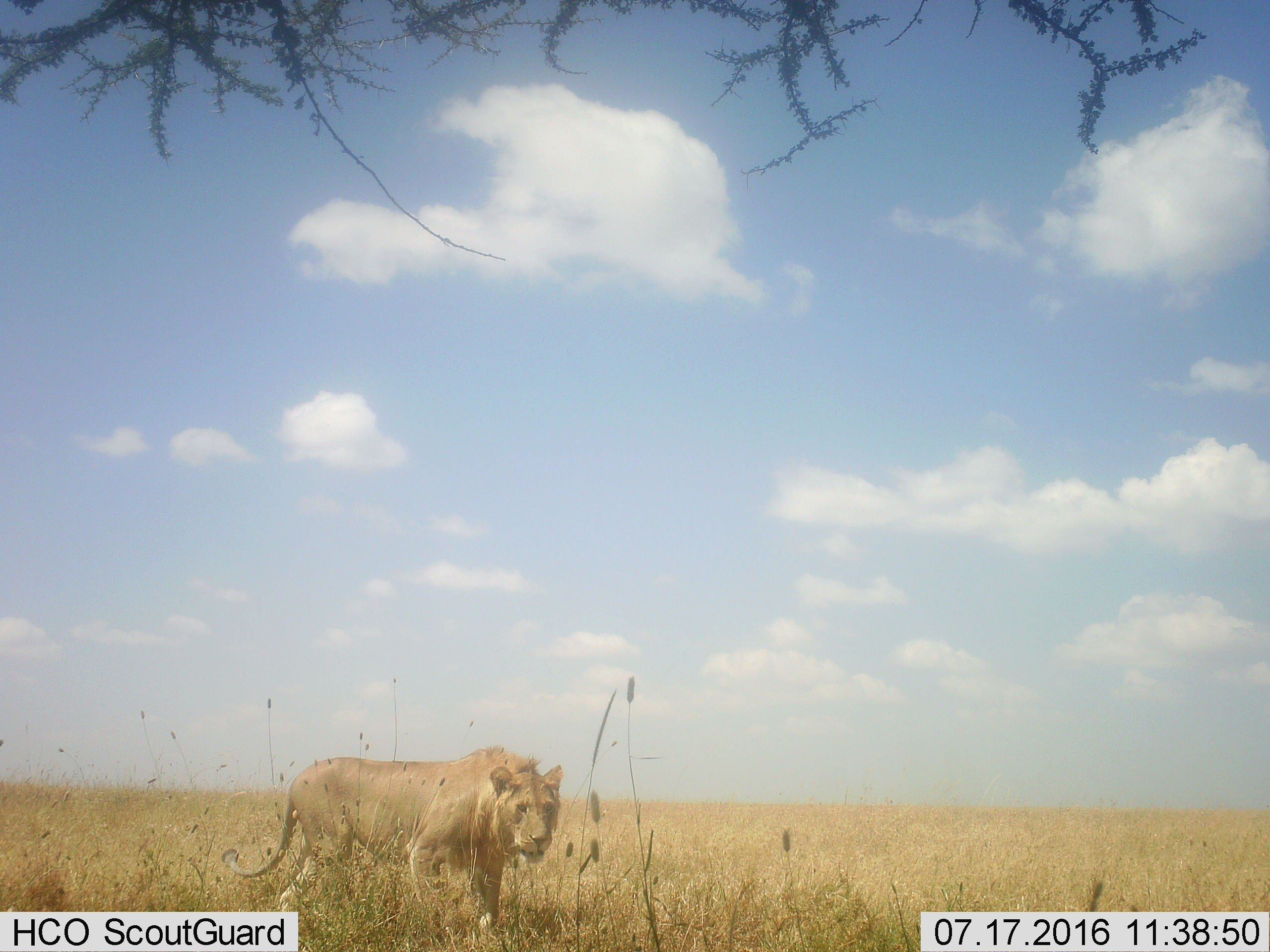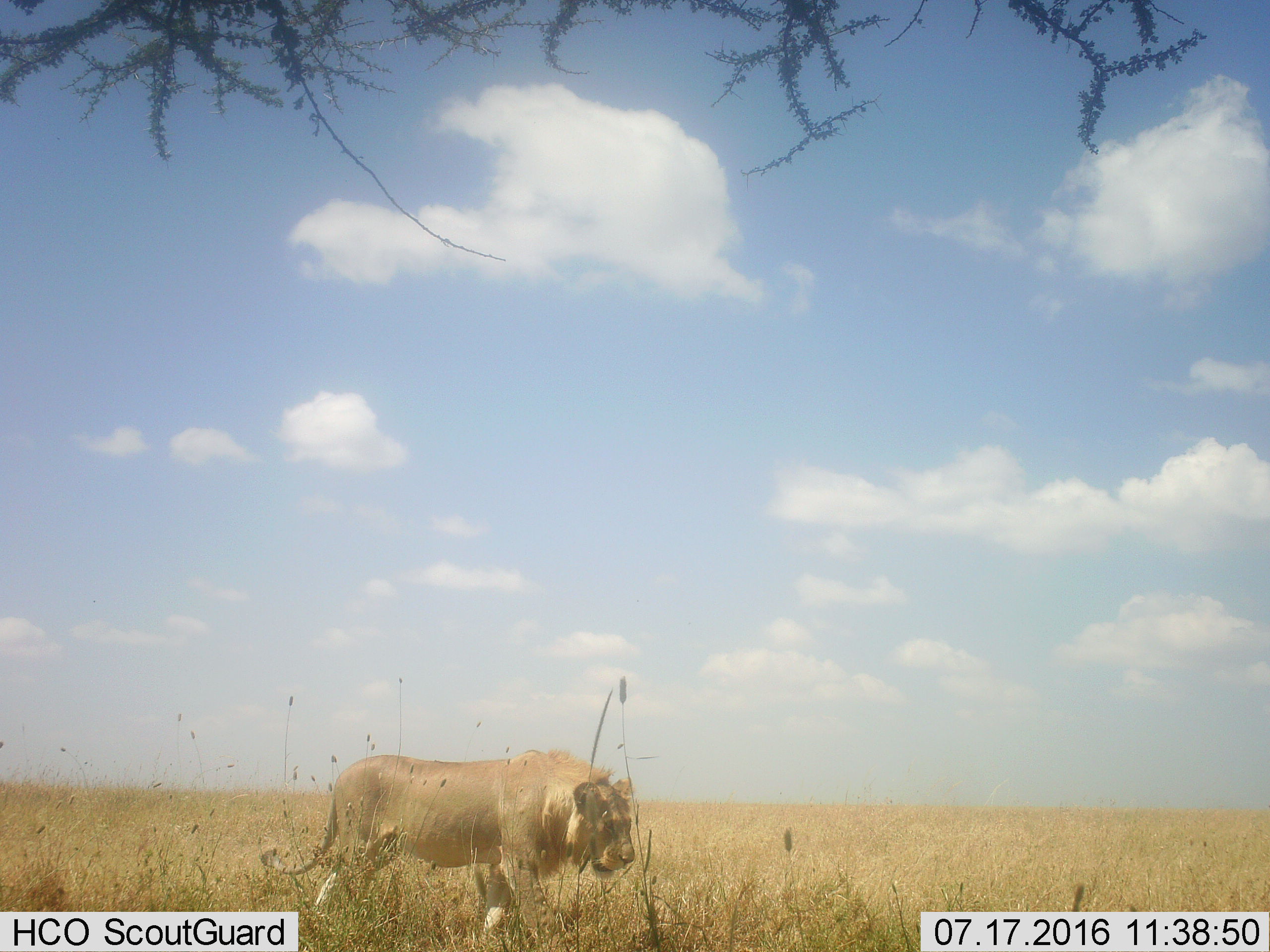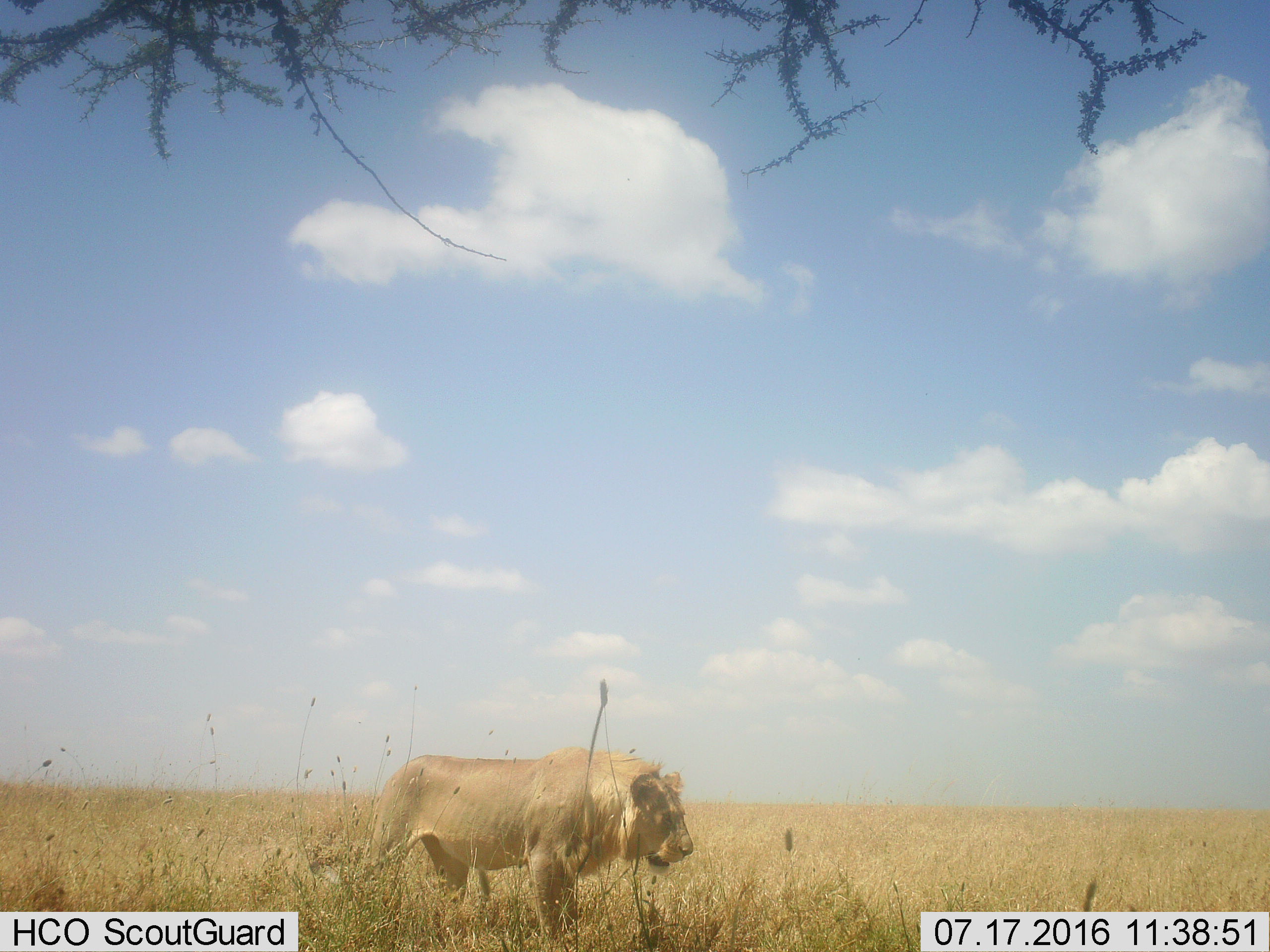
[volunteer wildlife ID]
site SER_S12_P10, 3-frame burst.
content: unidentified animal